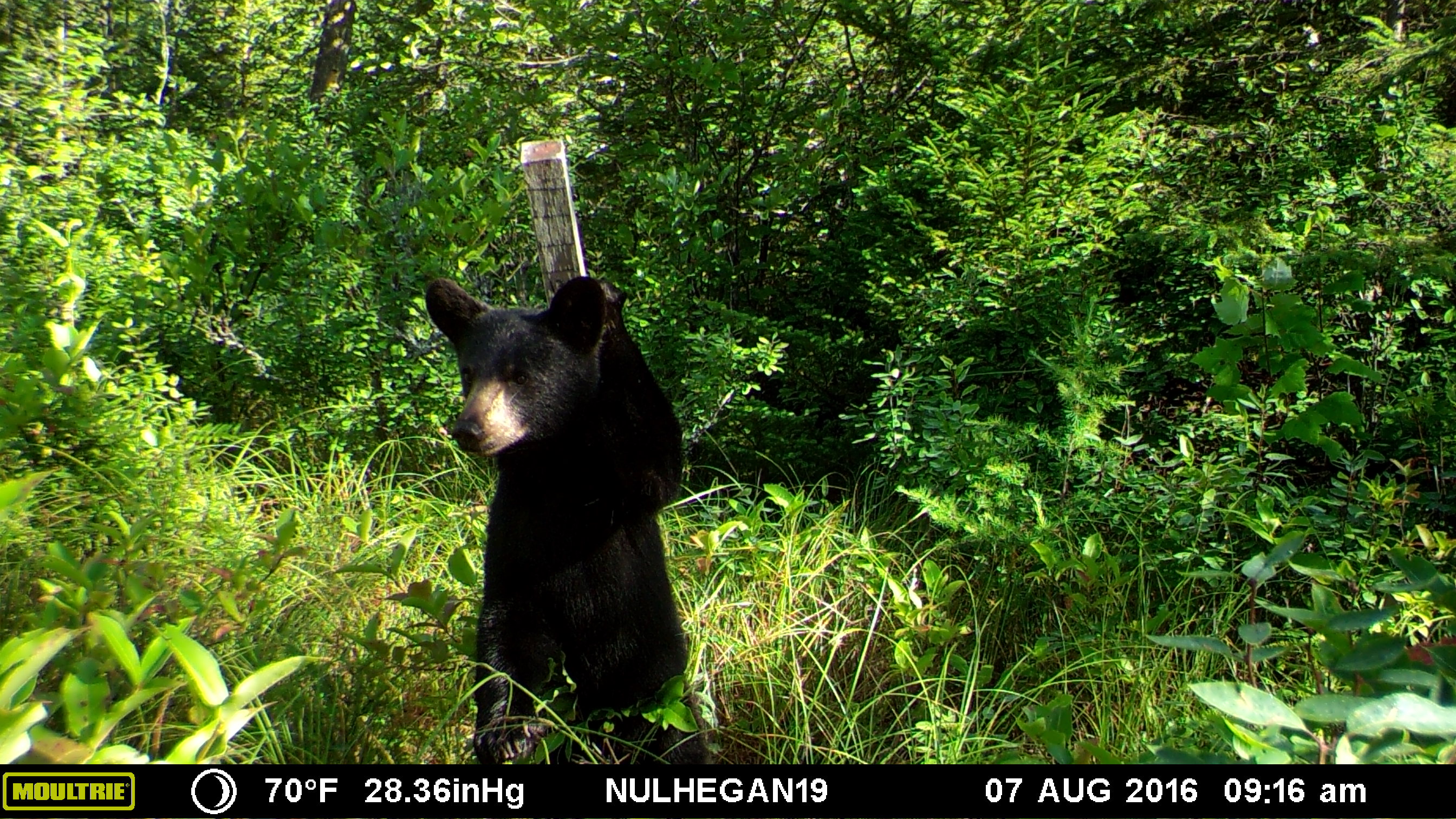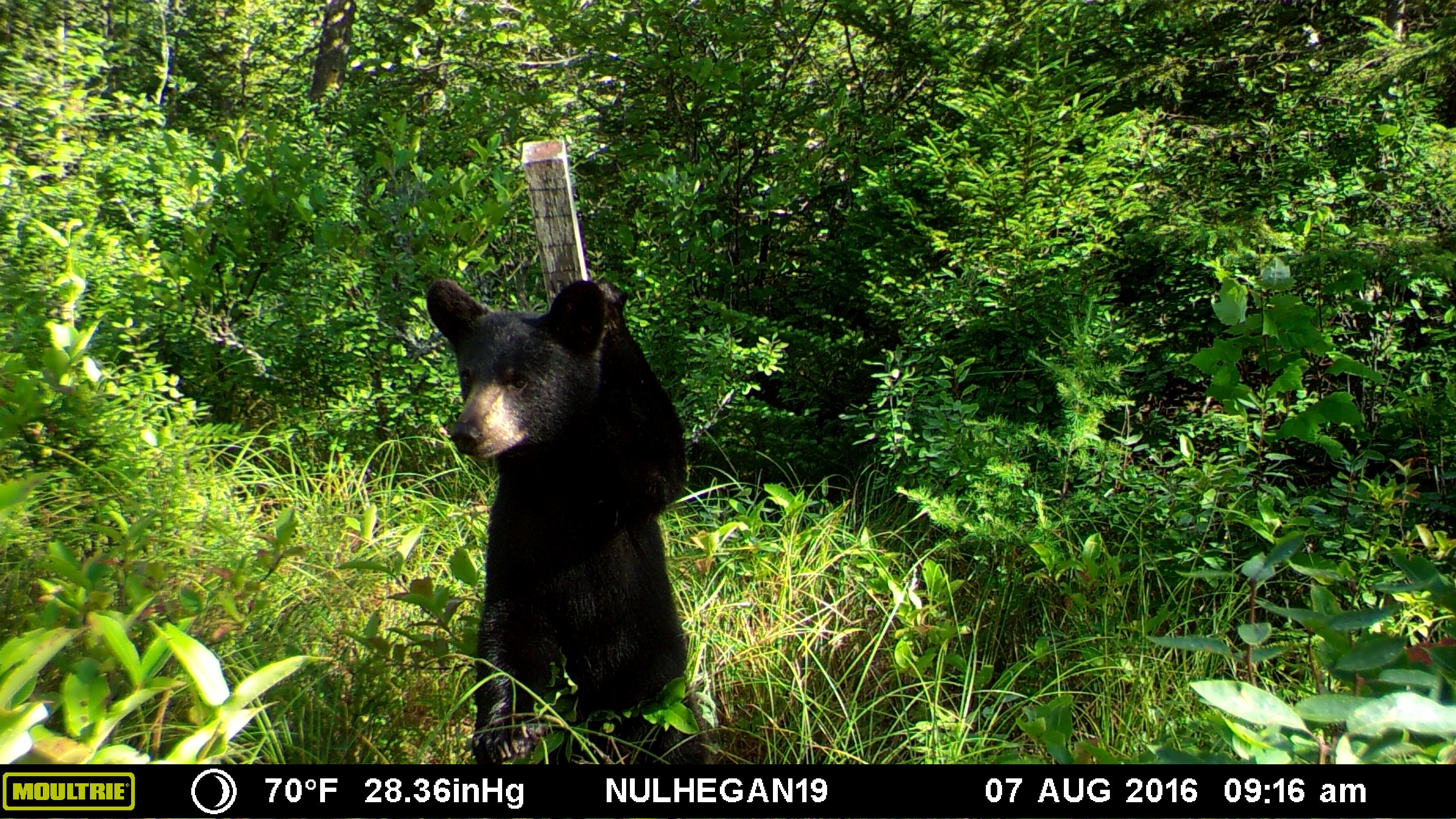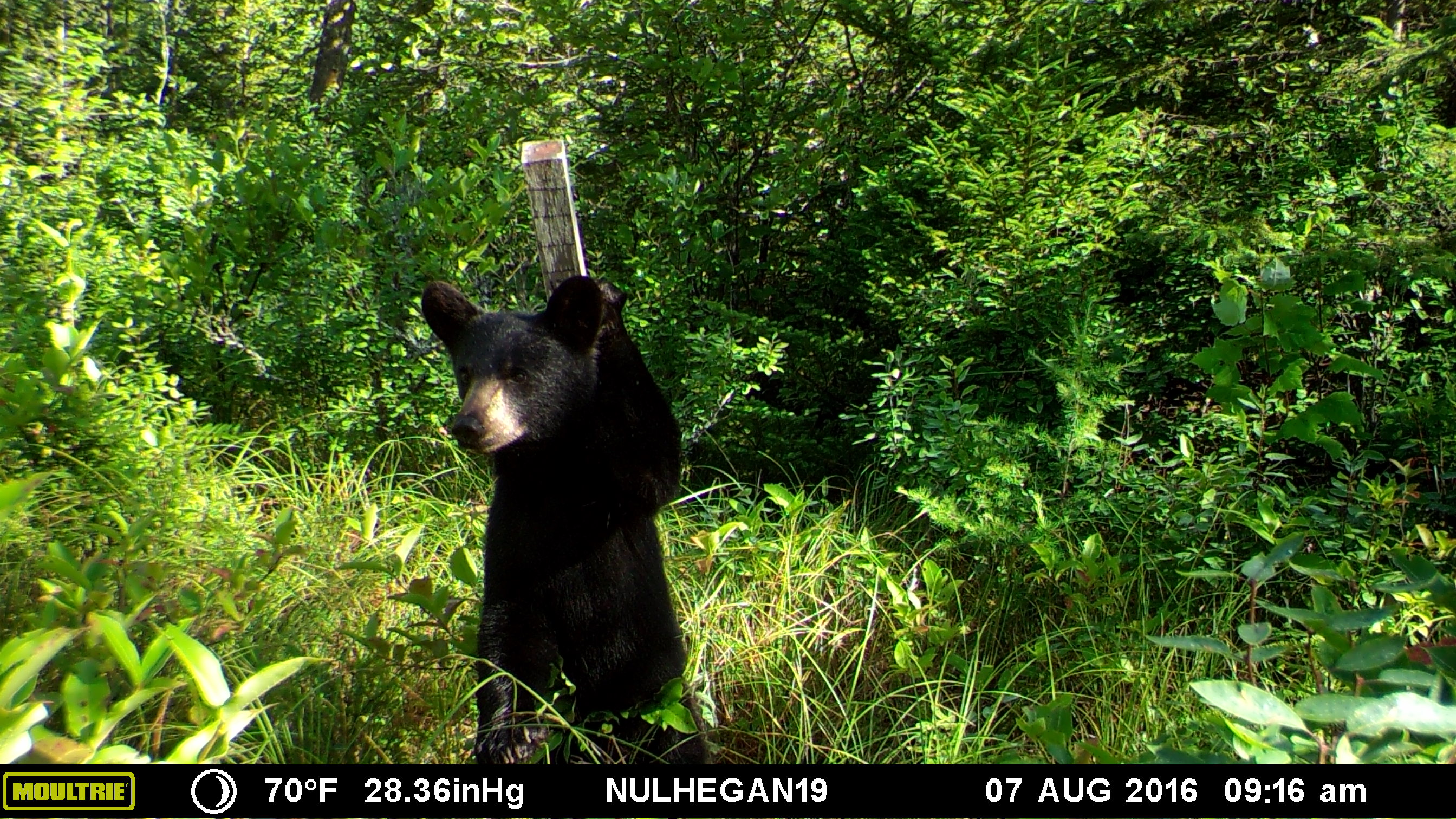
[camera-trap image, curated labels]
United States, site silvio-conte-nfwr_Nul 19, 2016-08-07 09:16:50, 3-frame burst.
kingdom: Animalia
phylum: Chordata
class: Mammalia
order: Carnivora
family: Ursidae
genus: Ursus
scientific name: Ursus americanus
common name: black bear